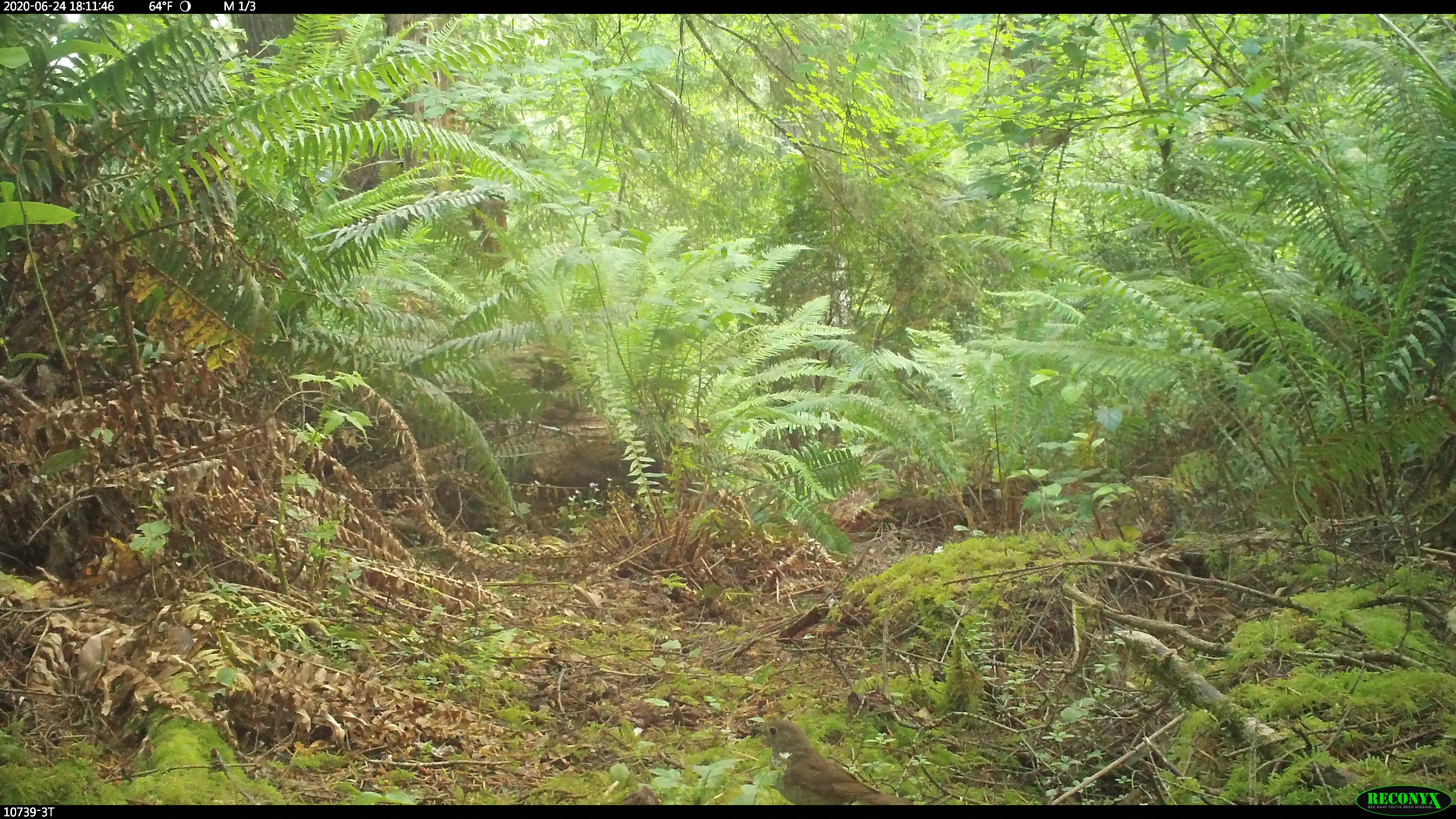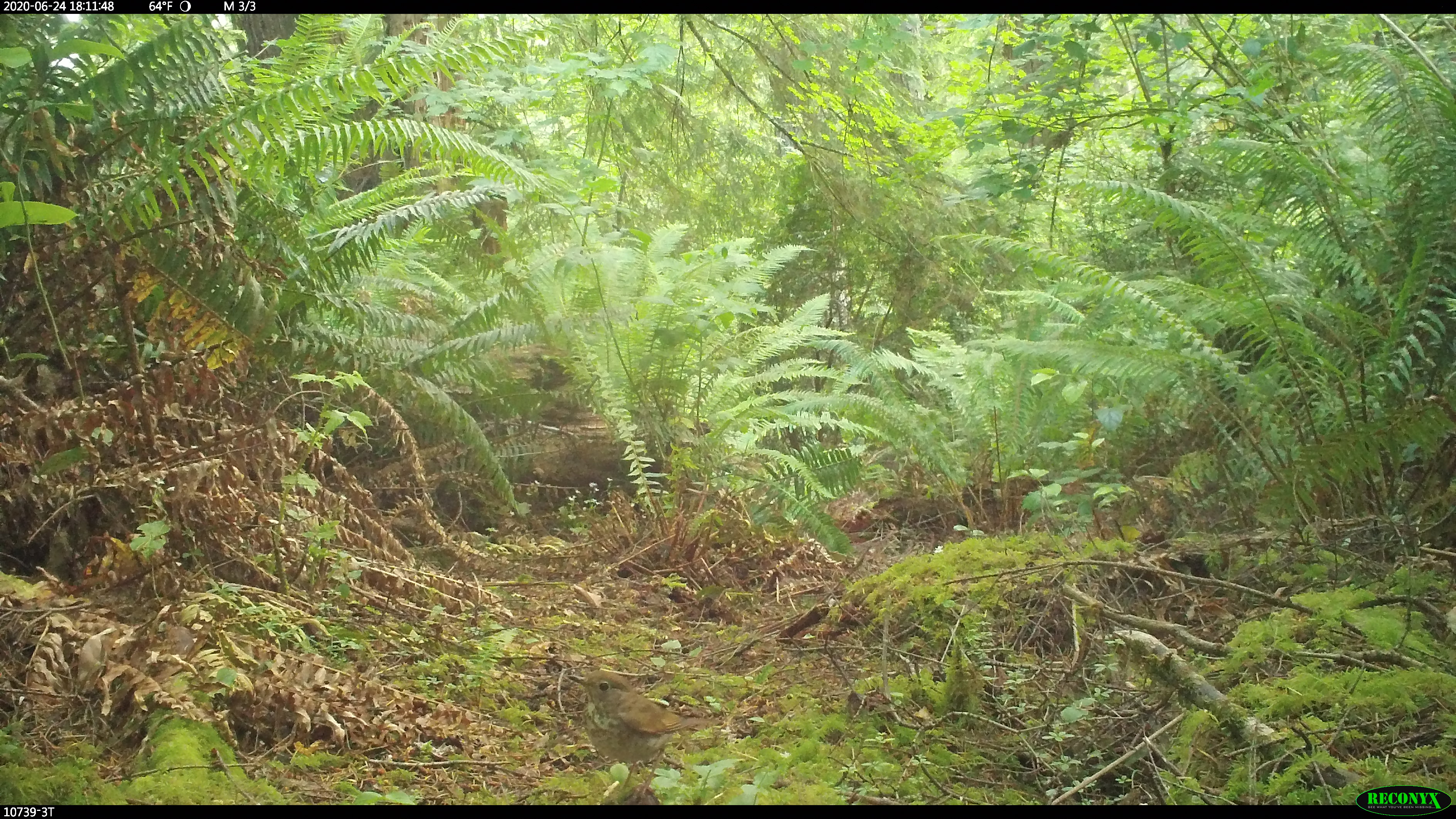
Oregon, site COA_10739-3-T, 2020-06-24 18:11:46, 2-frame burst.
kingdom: Animalia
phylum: Chordata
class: Aves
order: Passeriformes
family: Turdidae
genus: Catharus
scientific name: Catharus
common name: brown thrushes and nightingale-thrushes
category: catharus species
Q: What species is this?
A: Catharus species (brown thrushes and nightingale-thrushes) (Catharus).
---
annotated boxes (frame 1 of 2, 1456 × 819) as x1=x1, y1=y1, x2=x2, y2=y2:
catharus species: x1=736, y1=705, x2=916, y2=802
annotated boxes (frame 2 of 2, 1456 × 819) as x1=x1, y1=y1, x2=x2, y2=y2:
catharus species: x1=554, y1=656, x2=730, y2=800